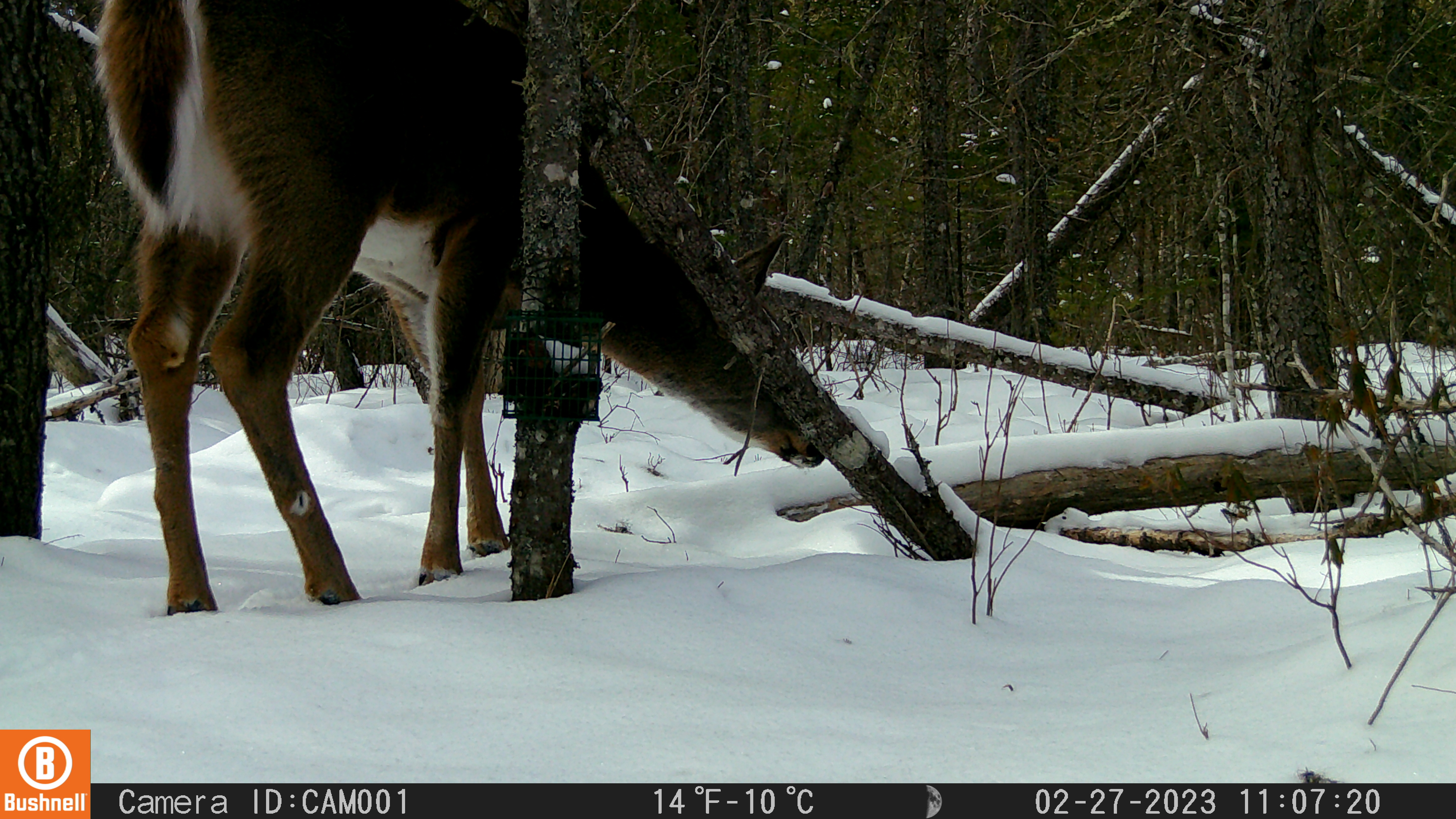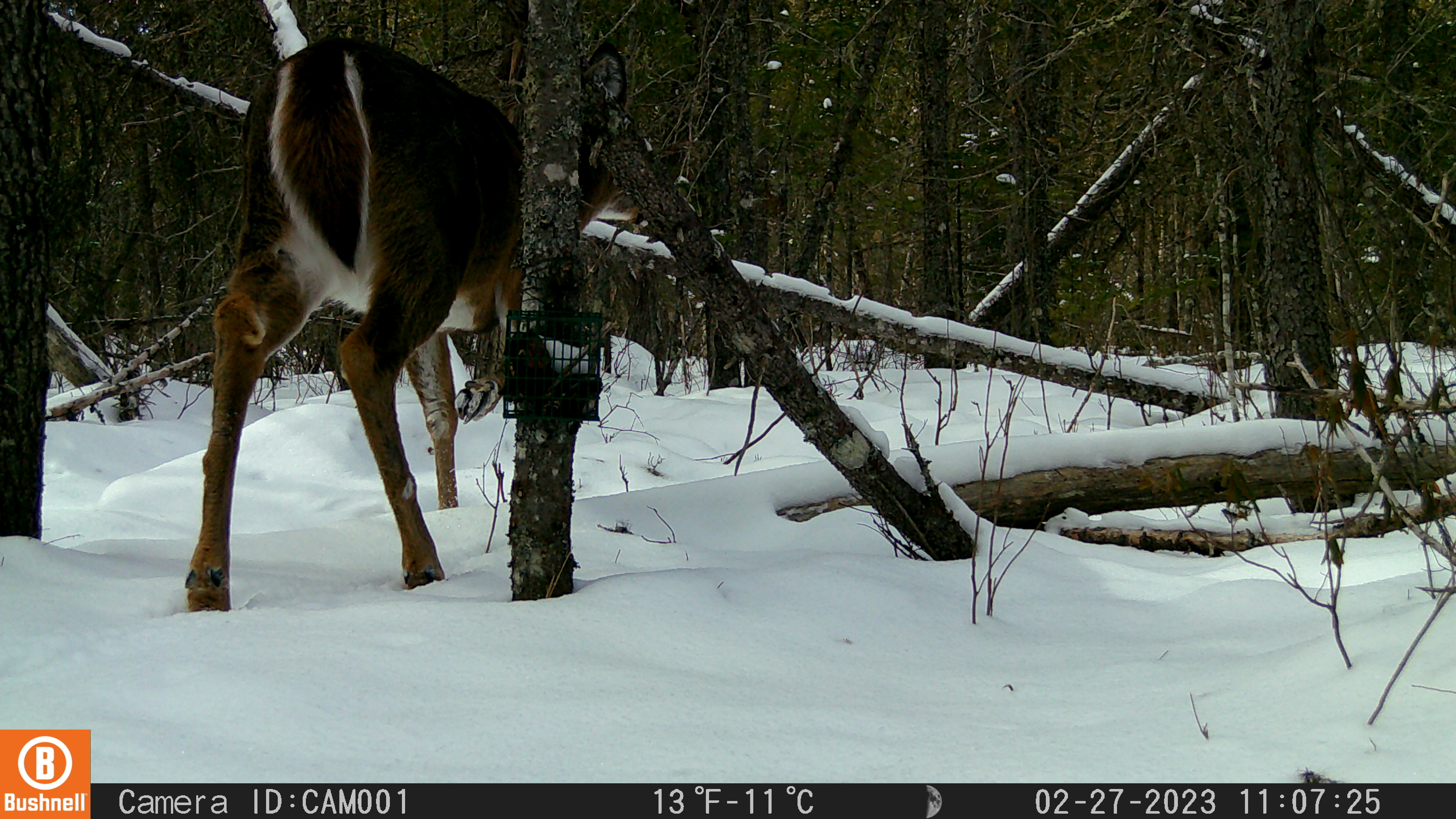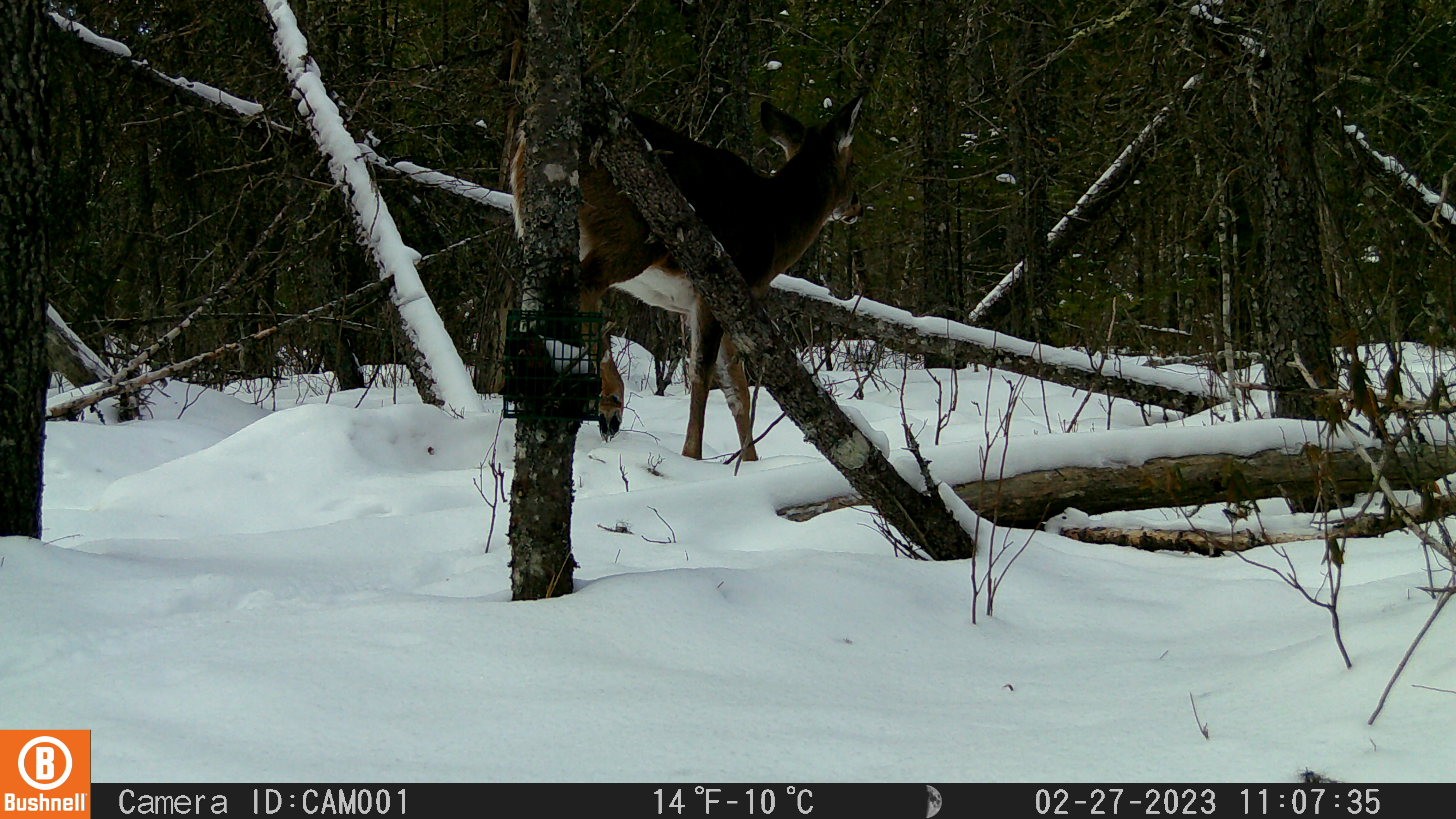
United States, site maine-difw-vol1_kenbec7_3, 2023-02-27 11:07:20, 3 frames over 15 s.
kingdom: Animalia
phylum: Chordata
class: Mammalia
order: Artiodactyla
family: Cervidae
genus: Odocoileus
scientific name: Odocoileus virginianus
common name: white-tailed deer